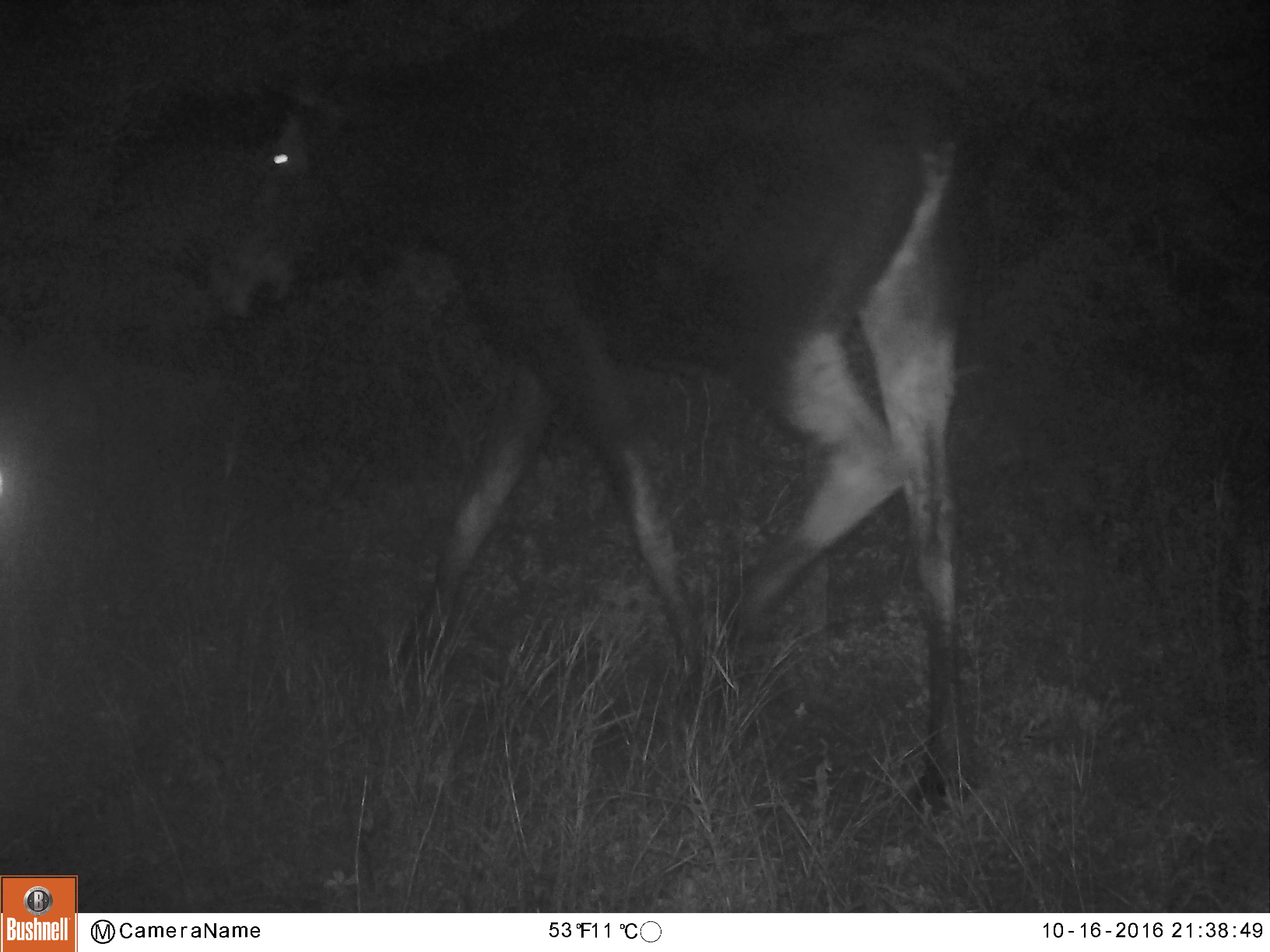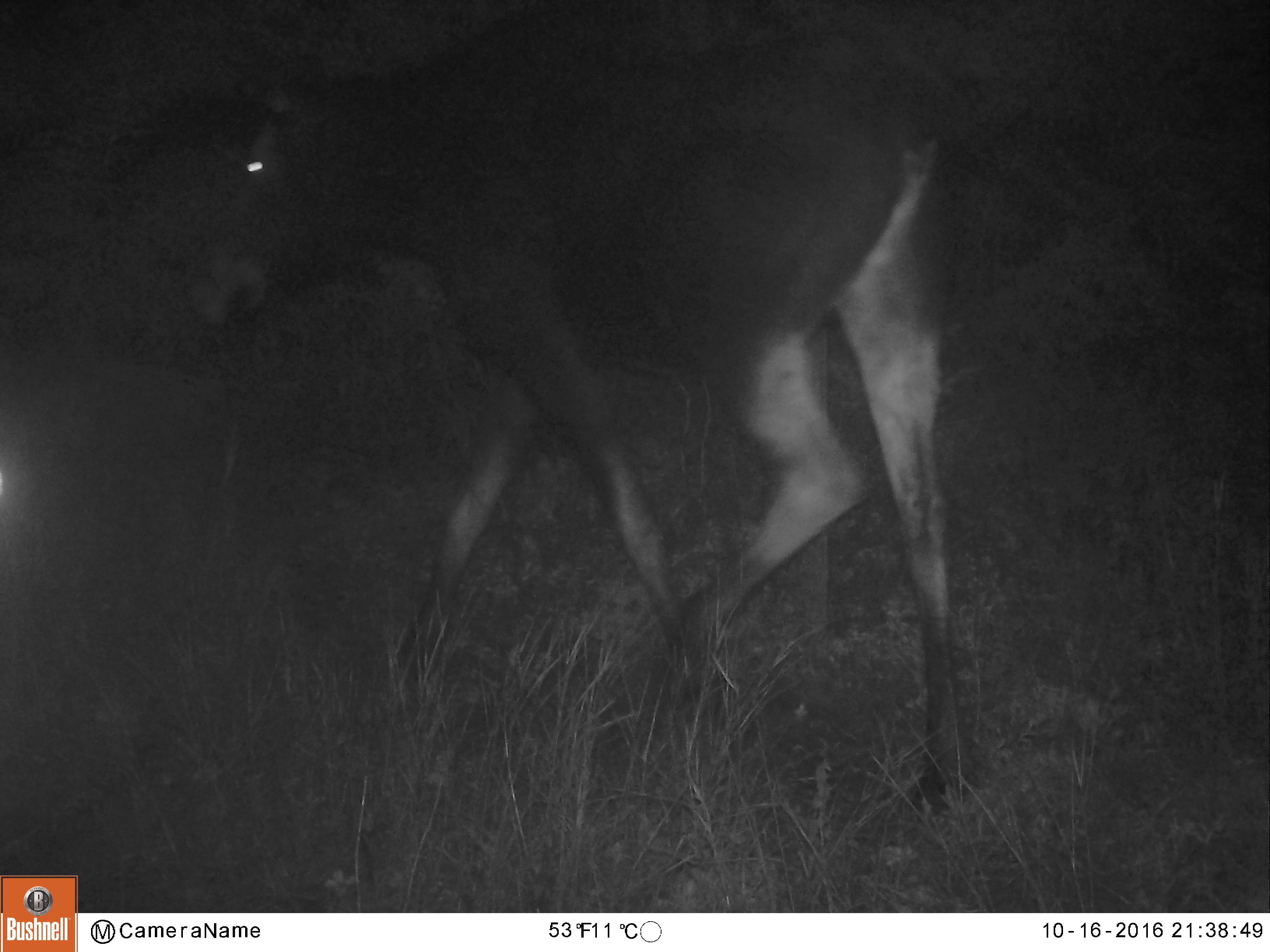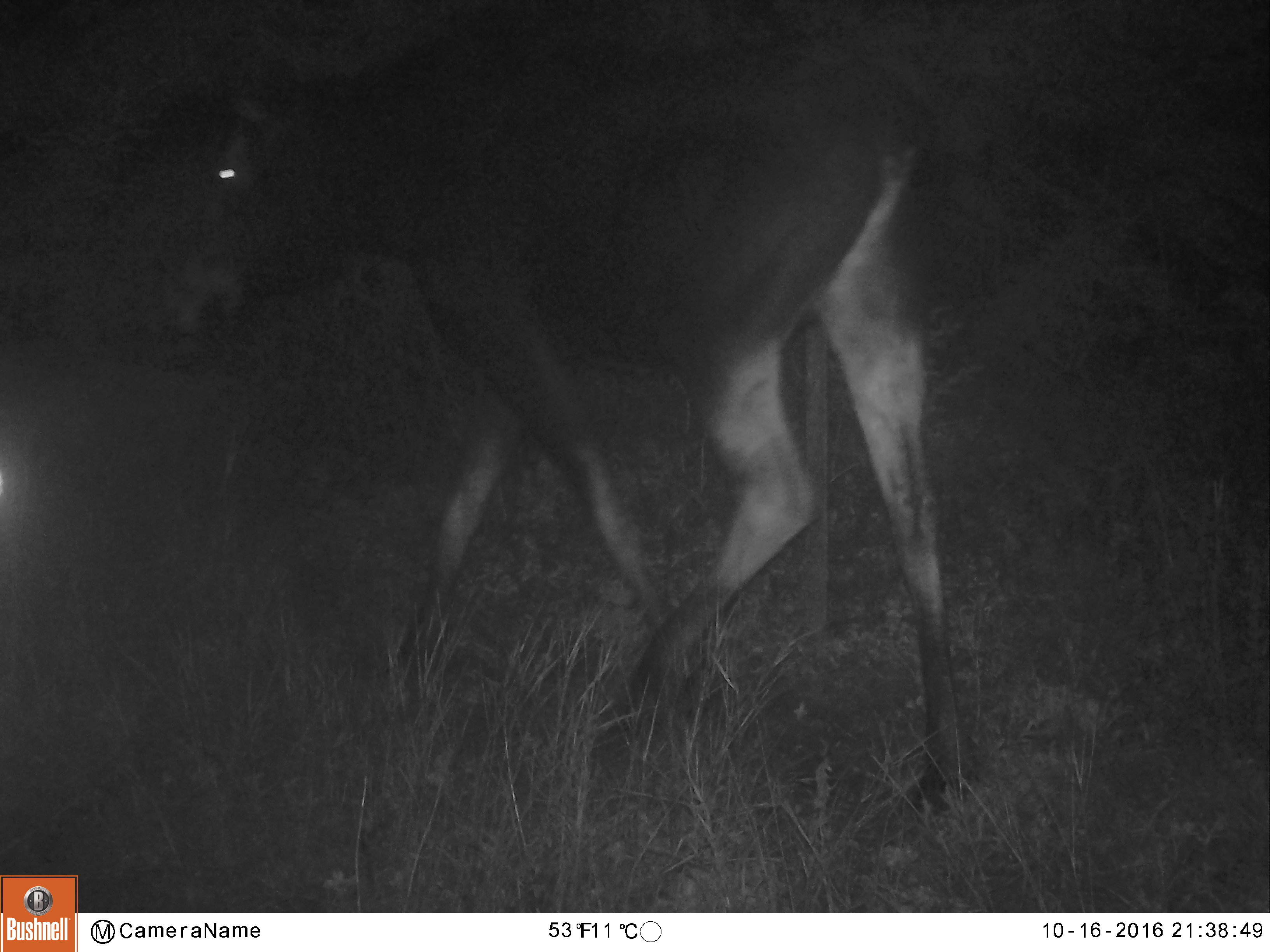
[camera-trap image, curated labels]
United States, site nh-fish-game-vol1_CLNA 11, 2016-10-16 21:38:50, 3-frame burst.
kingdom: Animalia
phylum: Chordata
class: Mammalia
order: Artiodactyla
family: Cervidae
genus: Alces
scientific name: Alces alces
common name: moose